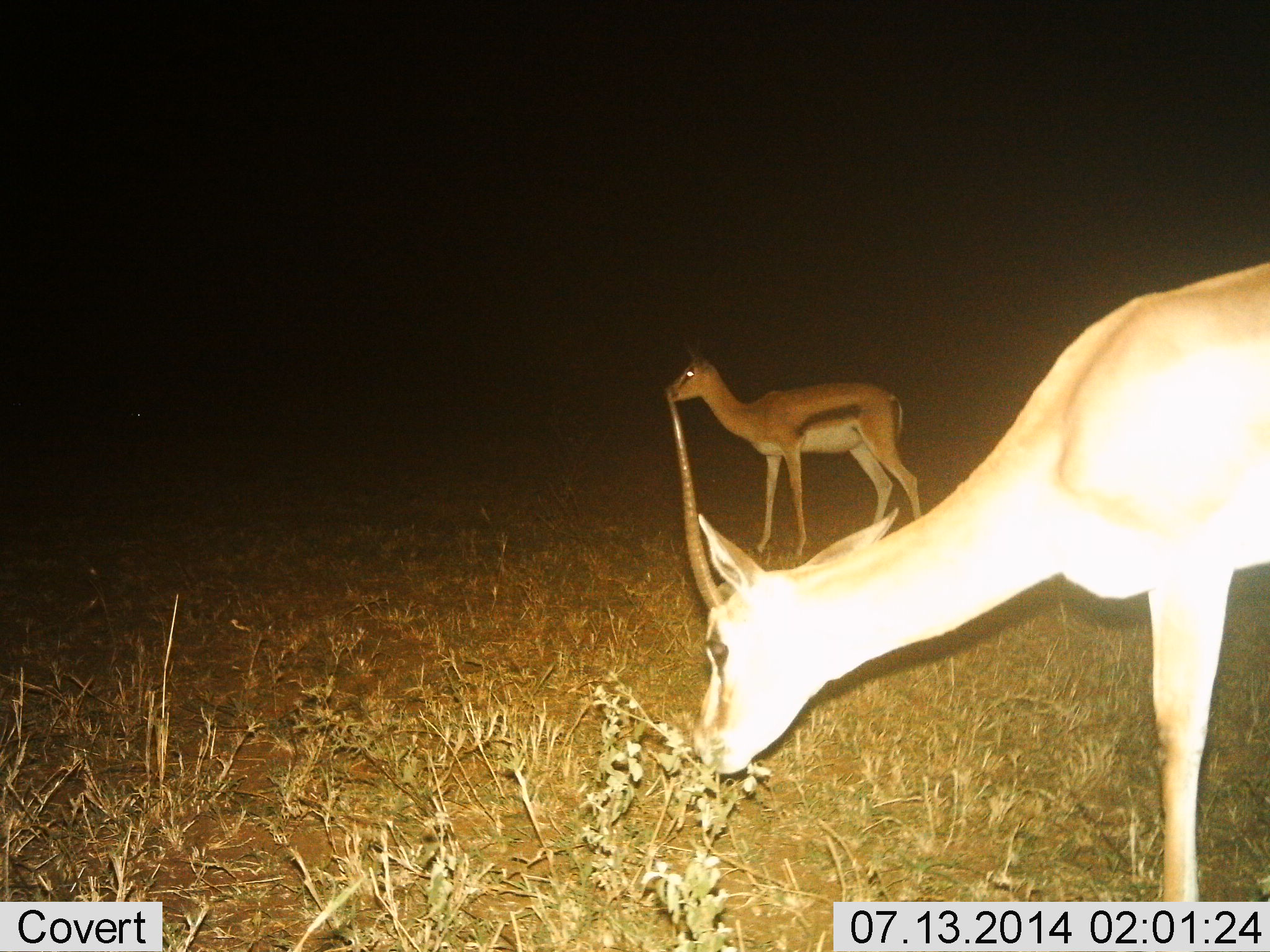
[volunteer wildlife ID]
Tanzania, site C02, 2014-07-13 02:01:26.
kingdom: Animalia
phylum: Chordata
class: Mammalia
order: Artiodactyla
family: Bovidae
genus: Eudorcas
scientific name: Eudorcas thomsonii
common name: thomson's gazelle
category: gazellethomsons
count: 2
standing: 80%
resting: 0%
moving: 0%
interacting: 0%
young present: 10%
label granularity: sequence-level